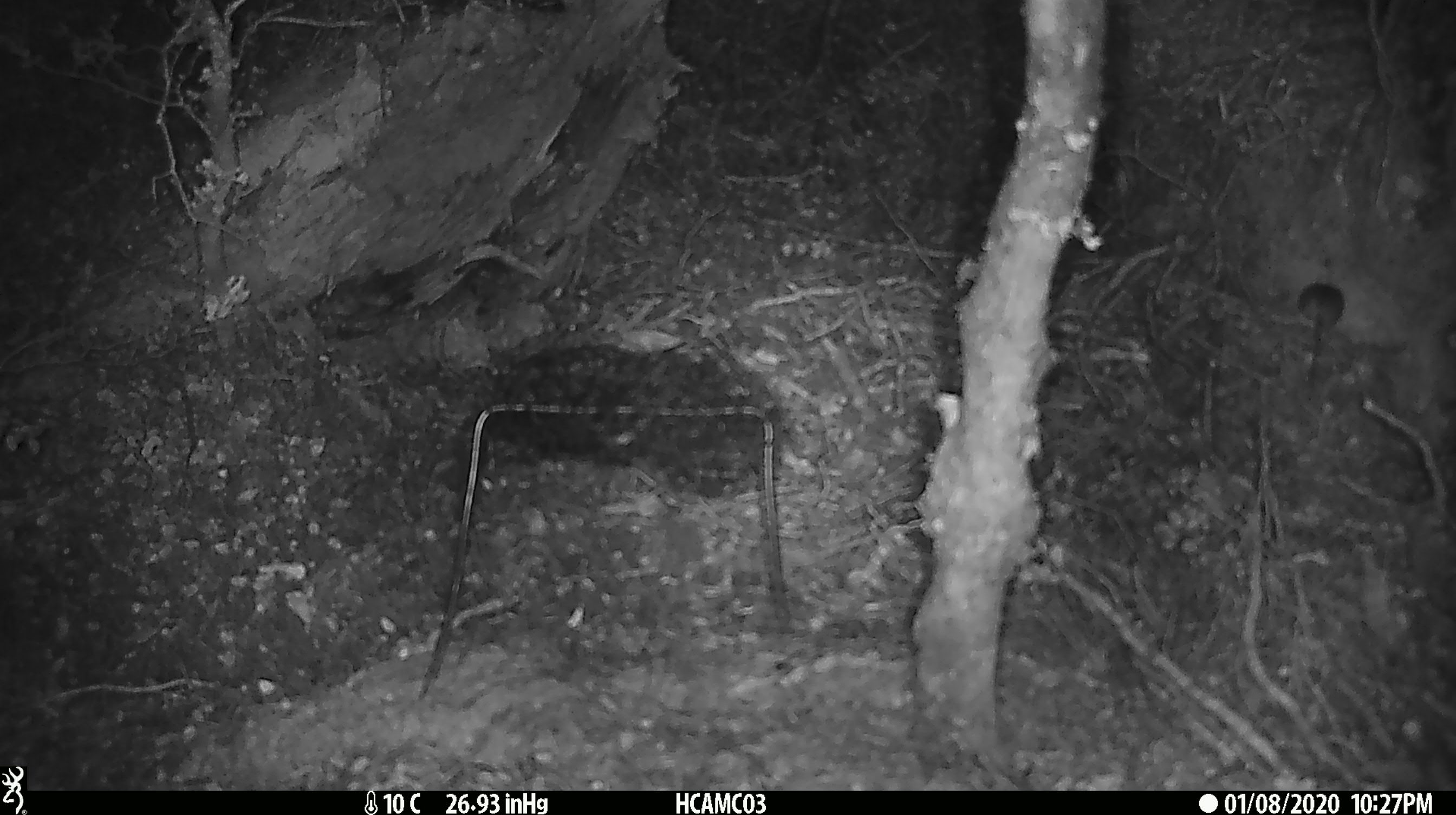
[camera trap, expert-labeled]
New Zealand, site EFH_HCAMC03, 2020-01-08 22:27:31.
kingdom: Animalia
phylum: Chordata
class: Mammalia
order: Rodentia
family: Muridae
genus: Mus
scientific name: Mus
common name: mouse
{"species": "mouse (Mus)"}